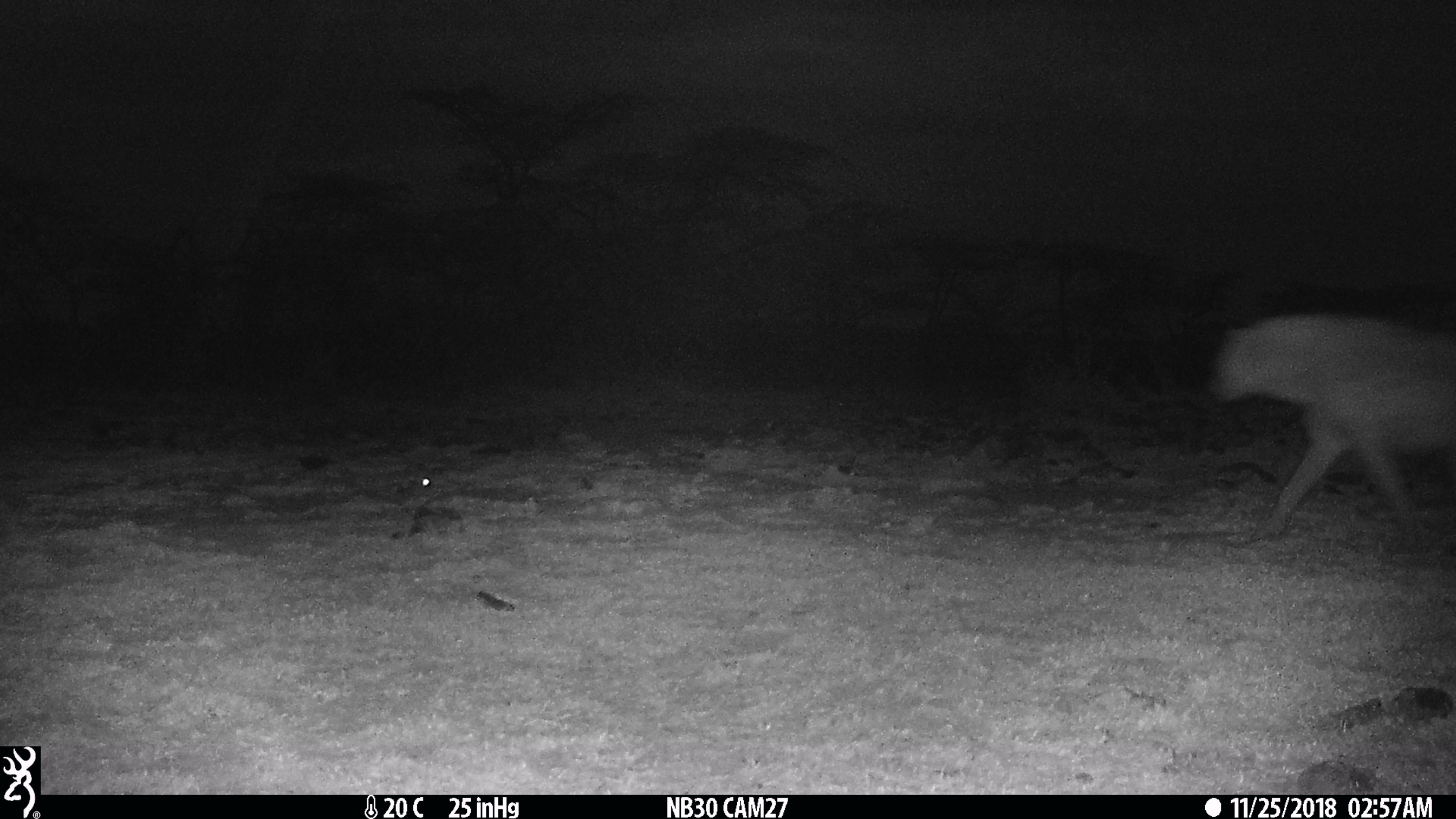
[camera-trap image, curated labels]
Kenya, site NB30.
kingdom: Animalia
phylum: Chordata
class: Mammalia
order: Carnivora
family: Hyaenidae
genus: Crocuta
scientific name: Crocuta crocuta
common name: spotted hyena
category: hyena spotted